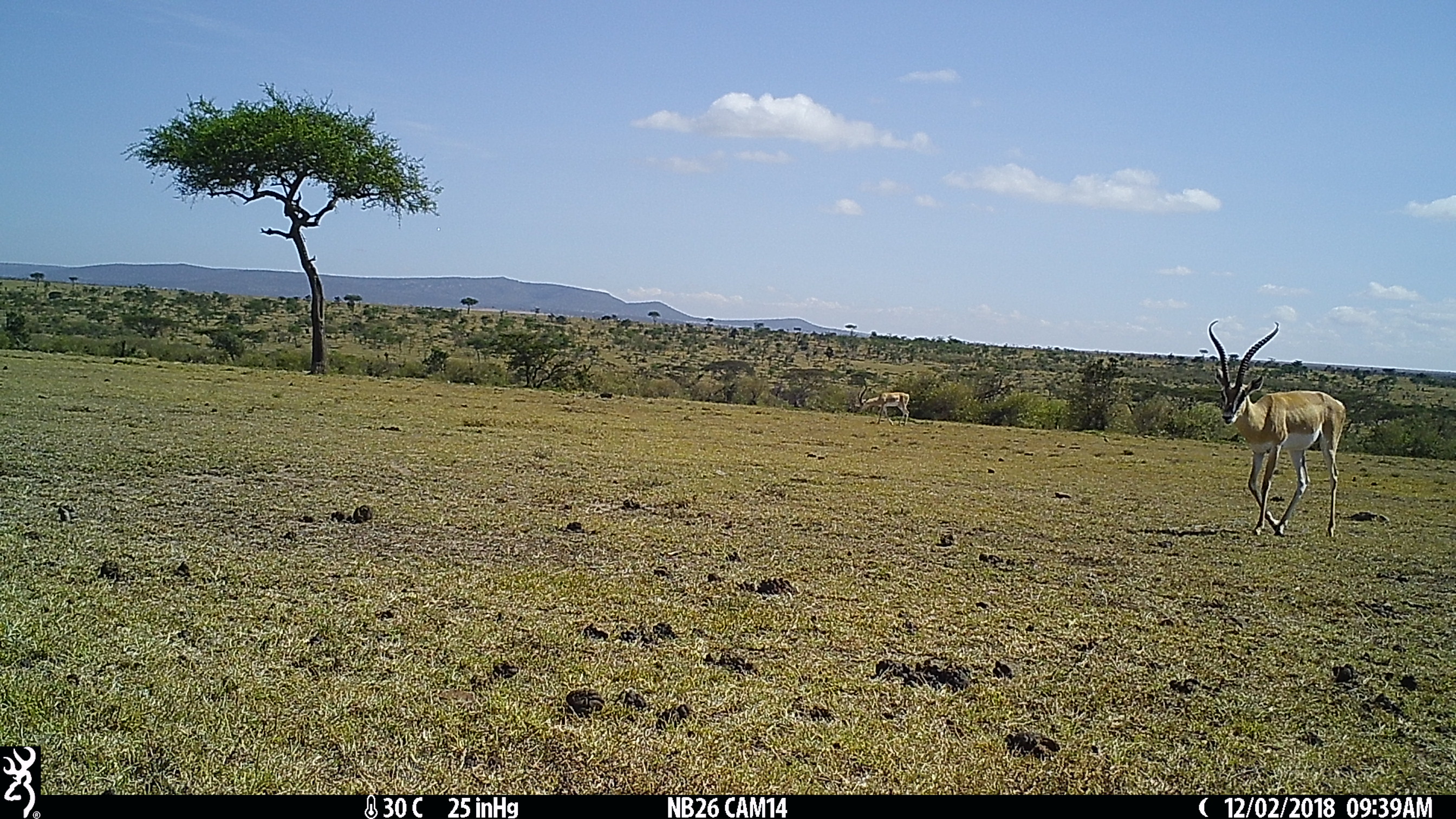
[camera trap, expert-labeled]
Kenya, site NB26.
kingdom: Animalia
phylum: Chordata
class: Mammalia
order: Artiodactyla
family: Bovidae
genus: Nanger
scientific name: Nanger granti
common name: grant's gazelle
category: gazelle grants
Gazelle grants (grant's gazelle) (Nanger granti).